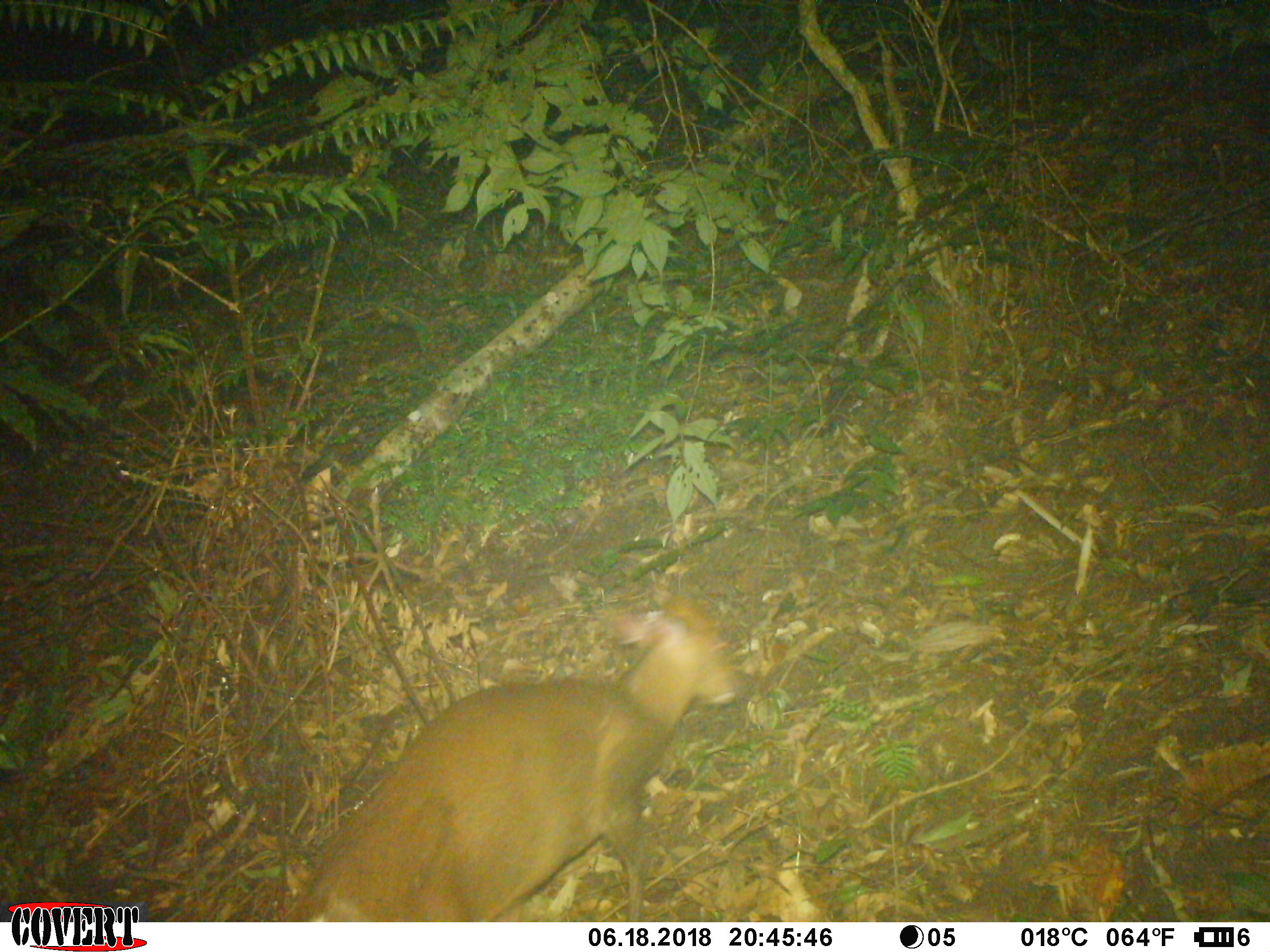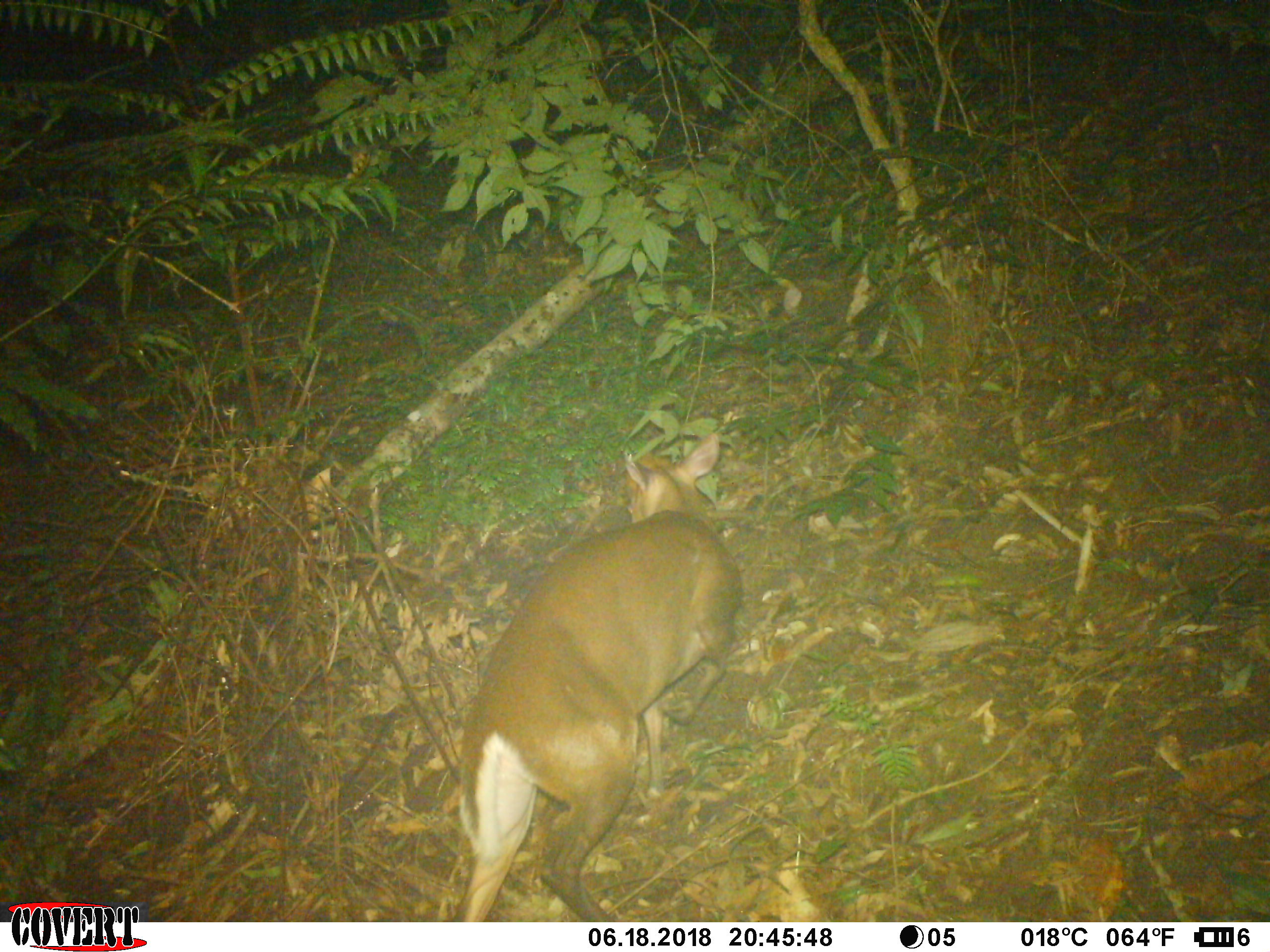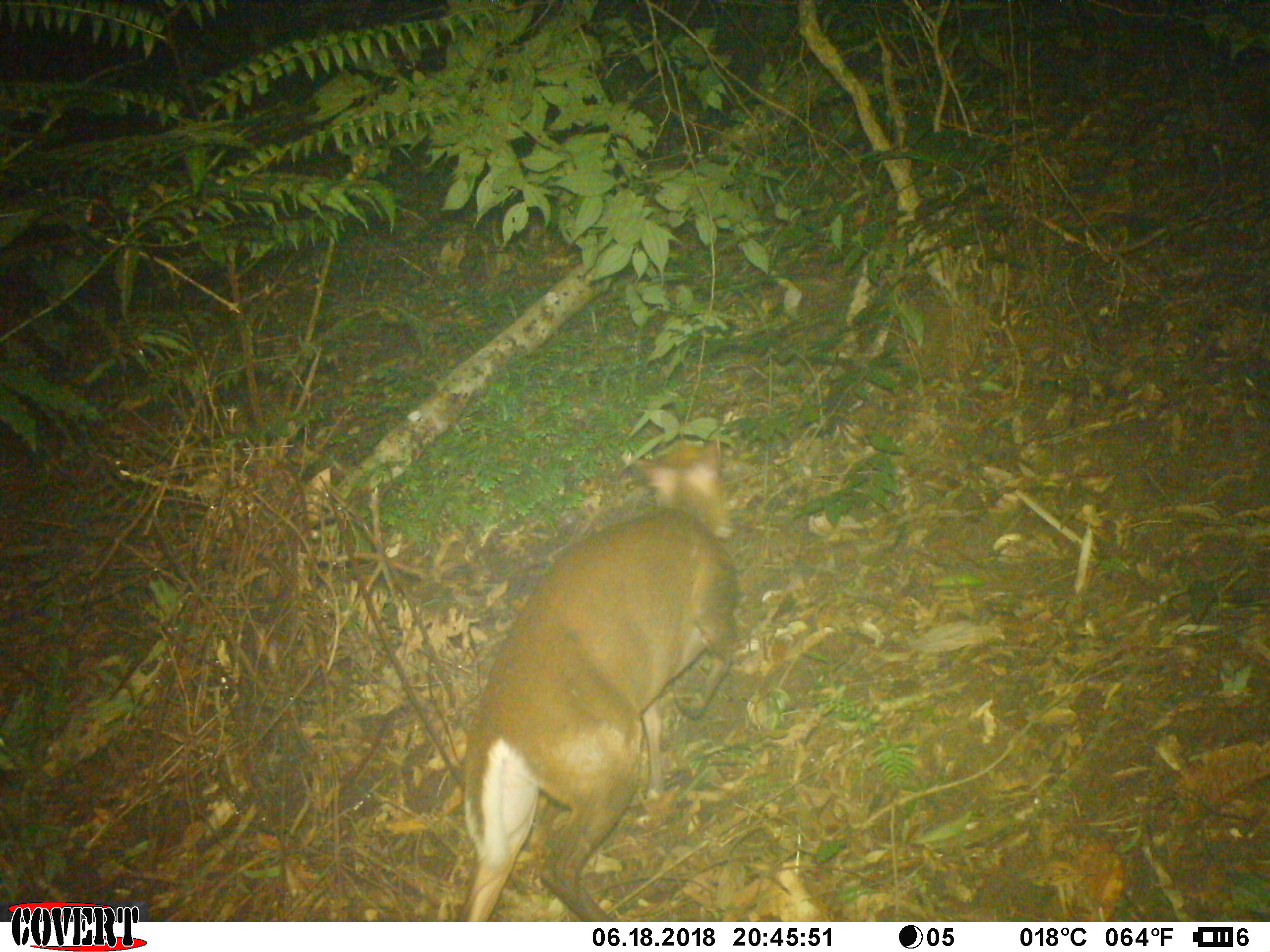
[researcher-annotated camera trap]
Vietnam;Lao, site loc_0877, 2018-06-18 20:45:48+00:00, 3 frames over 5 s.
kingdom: Animalia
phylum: Chordata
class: Mammalia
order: Artiodactyla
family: Cervidae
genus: Muntiacus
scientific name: Muntiacus rooseveltorum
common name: roosevelt's muntjac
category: roosevelts muntjac group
Roosevelts muntjac group (roosevelt's muntjac) (Muntiacus rooseveltorum). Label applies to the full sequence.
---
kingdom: Animalia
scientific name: Animalia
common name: animal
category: unidentified animal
Unidentified animal (animal) (Animalia). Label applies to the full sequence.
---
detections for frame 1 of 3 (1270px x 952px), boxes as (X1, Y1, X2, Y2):
roosevelts muntjac group: (295, 598, 745, 922)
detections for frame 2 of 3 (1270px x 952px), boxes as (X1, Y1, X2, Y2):
roosevelts muntjac group: (448, 431, 740, 922)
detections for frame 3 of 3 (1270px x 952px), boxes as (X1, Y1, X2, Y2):
roosevelts muntjac group: (455, 437, 737, 922)